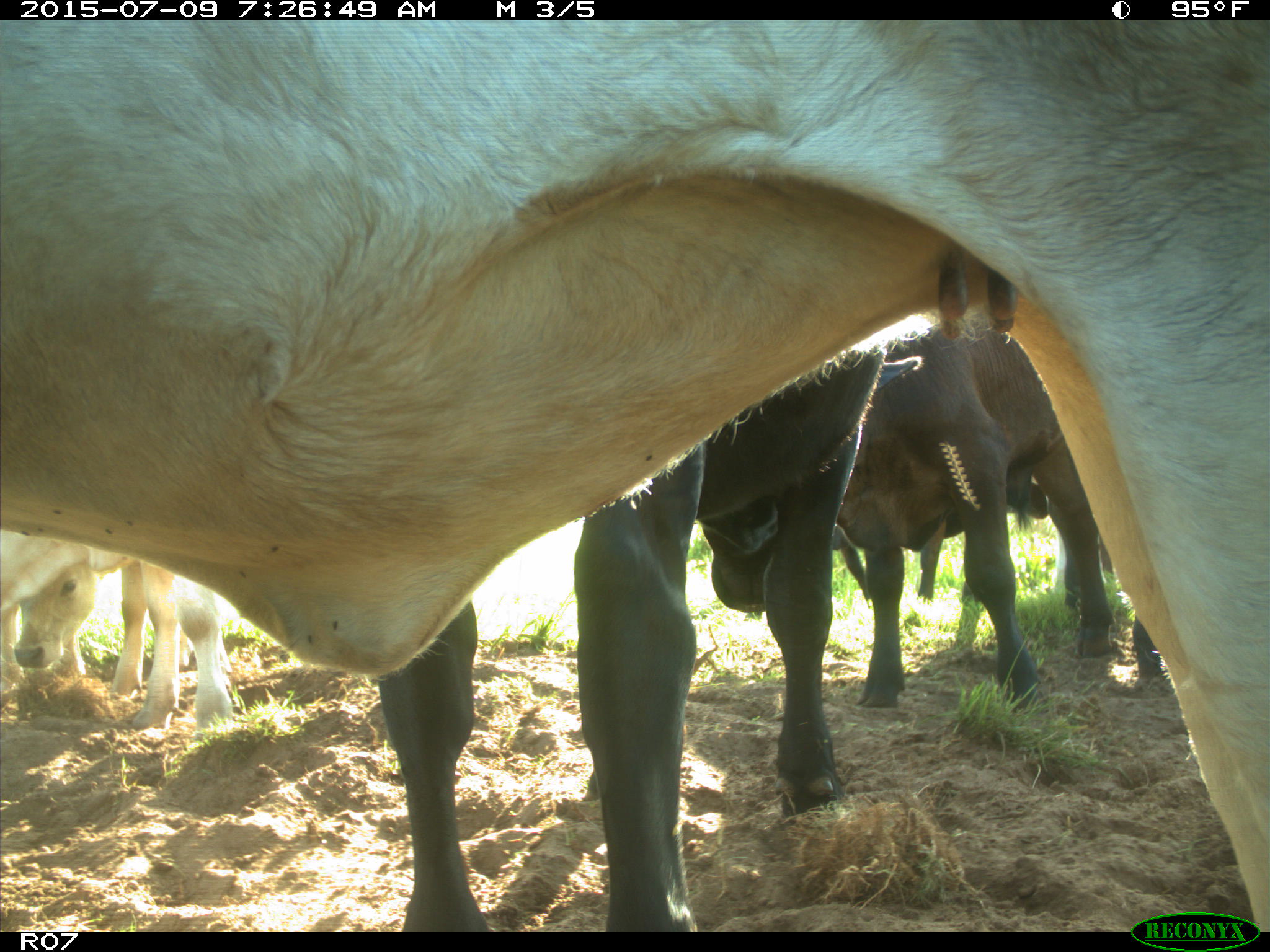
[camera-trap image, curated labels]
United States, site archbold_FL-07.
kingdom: Animalia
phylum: Chordata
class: Mammalia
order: Artiodactyla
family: Bovidae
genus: Bos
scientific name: Bos taurus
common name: domestic cow